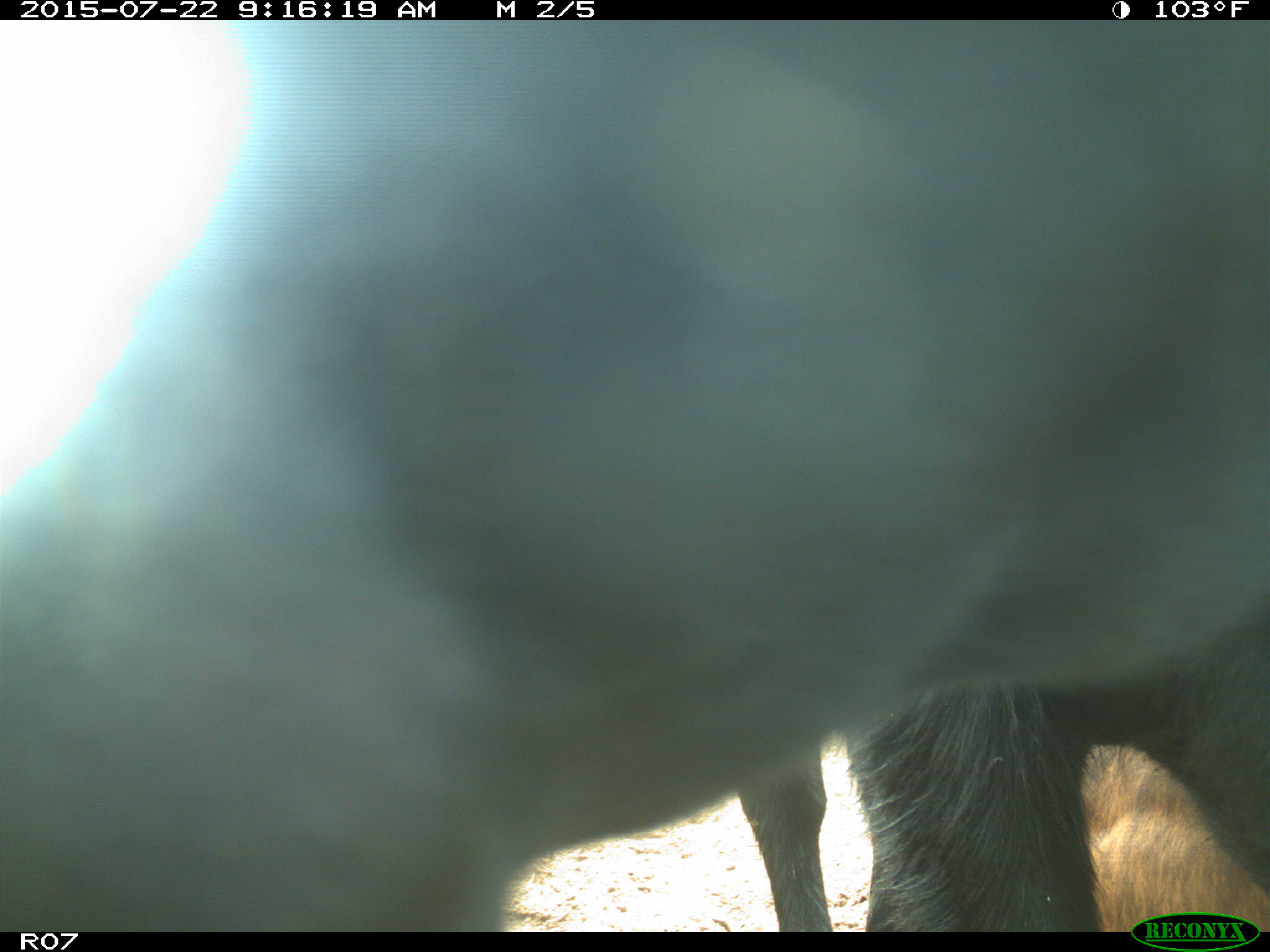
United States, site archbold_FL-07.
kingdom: Animalia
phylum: Chordata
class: Mammalia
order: Artiodactyla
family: Cervidae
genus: Odocoileus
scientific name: Odocoileus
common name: deer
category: unidentified deer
Unidentified deer (deer) (Odocoileus).